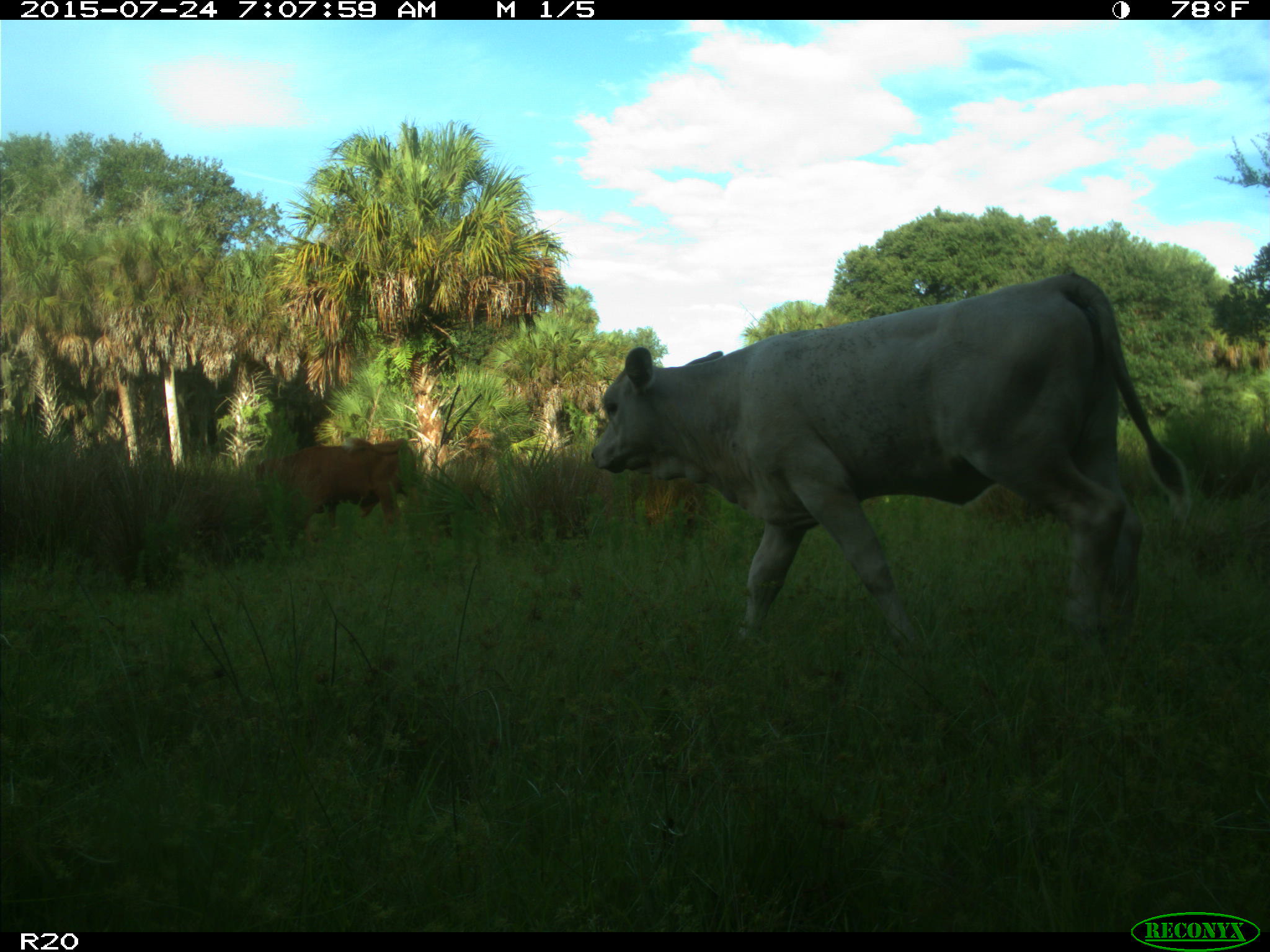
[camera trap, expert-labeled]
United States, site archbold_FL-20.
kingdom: Animalia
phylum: Chordata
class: Mammalia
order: Artiodactyla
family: Bovidae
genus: Bos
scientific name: Bos taurus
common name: domestic cow